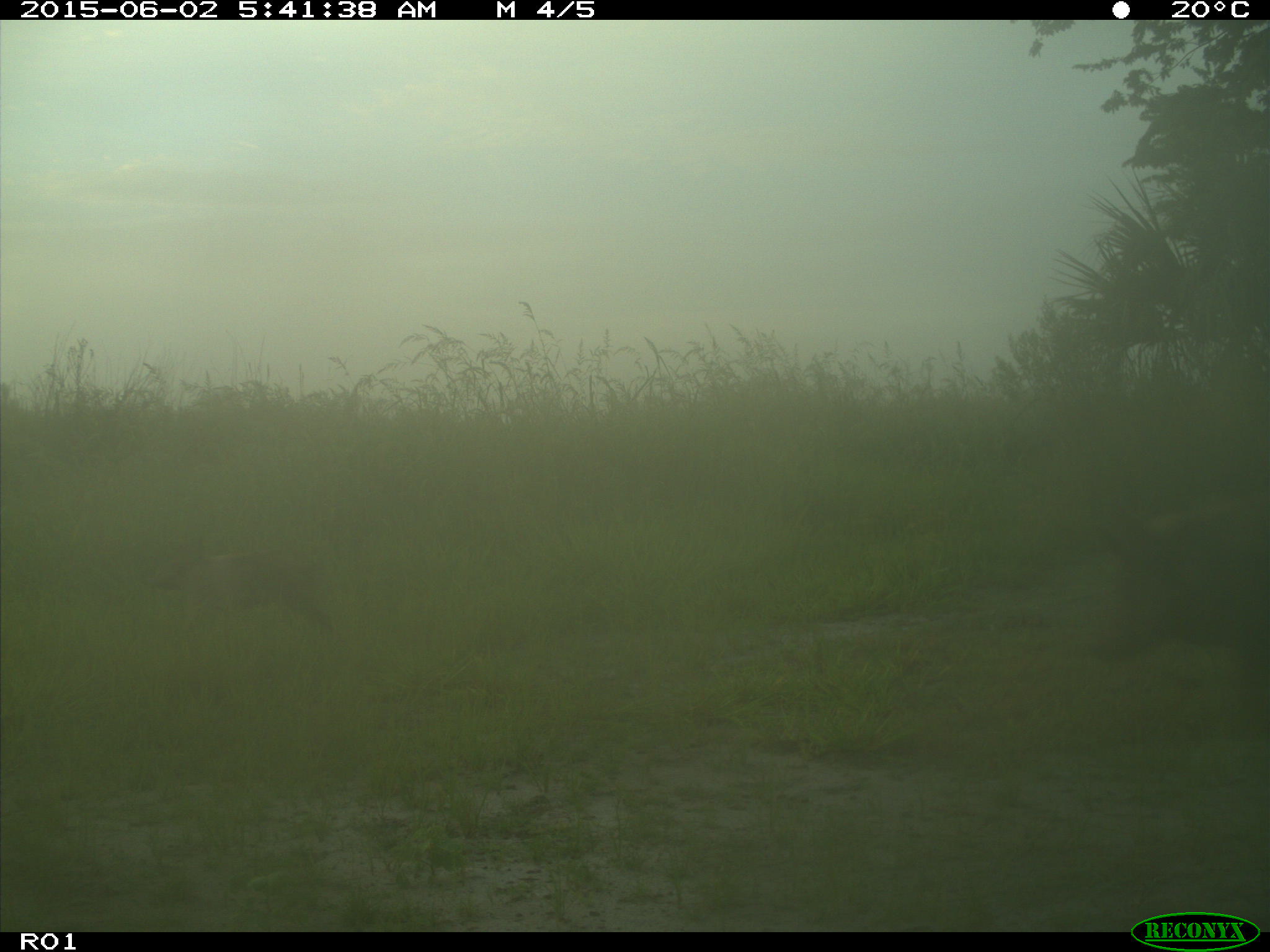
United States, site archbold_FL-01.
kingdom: Animalia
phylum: Chordata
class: Mammalia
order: Artiodactyla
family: Suidae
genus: Sus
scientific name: Sus scrofa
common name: wild boar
Sus scrofa (wild boar).